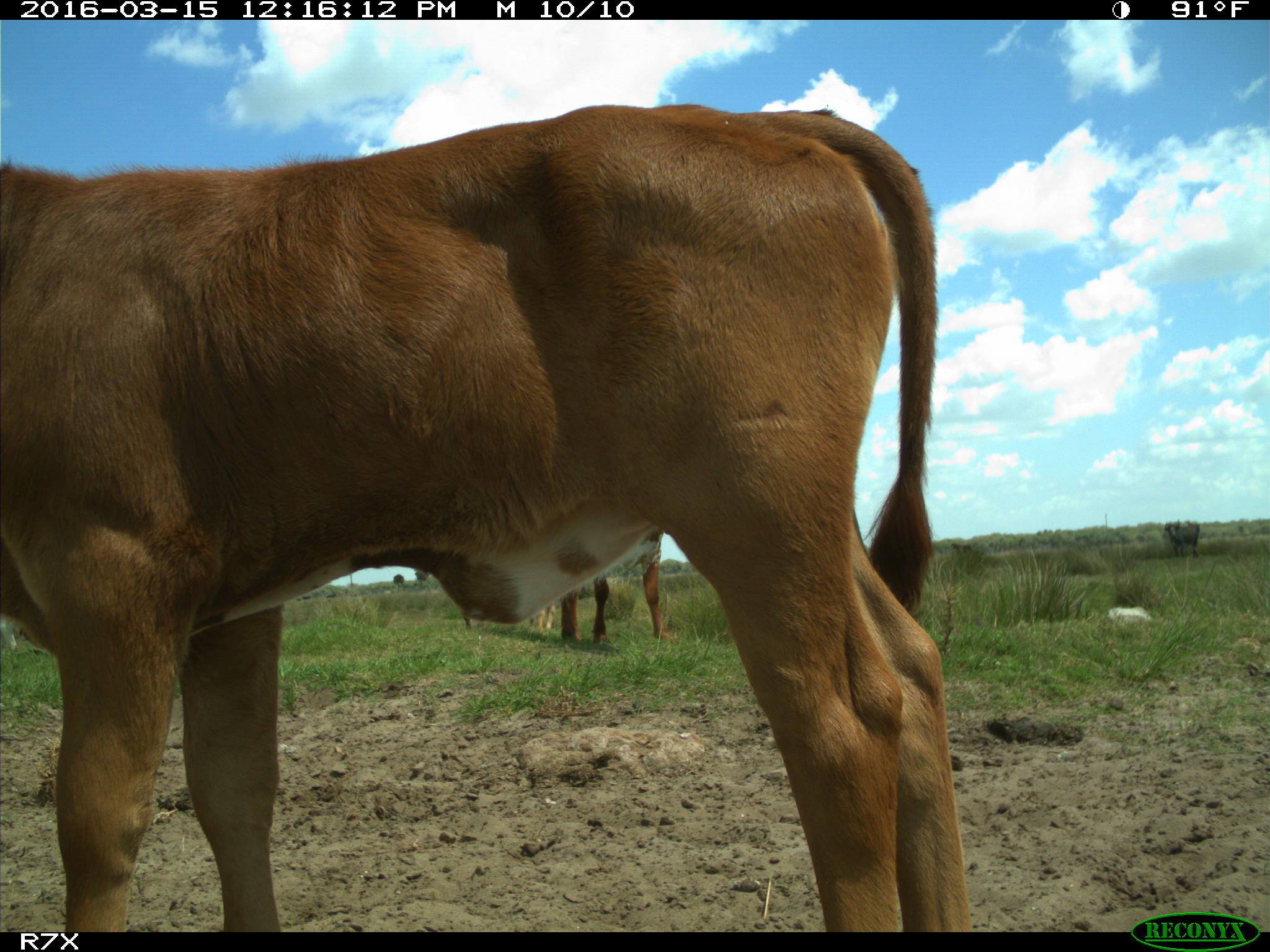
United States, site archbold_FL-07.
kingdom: Animalia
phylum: Chordata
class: Mammalia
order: Artiodactyla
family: Bovidae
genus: Bos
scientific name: Bos taurus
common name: domestic cow